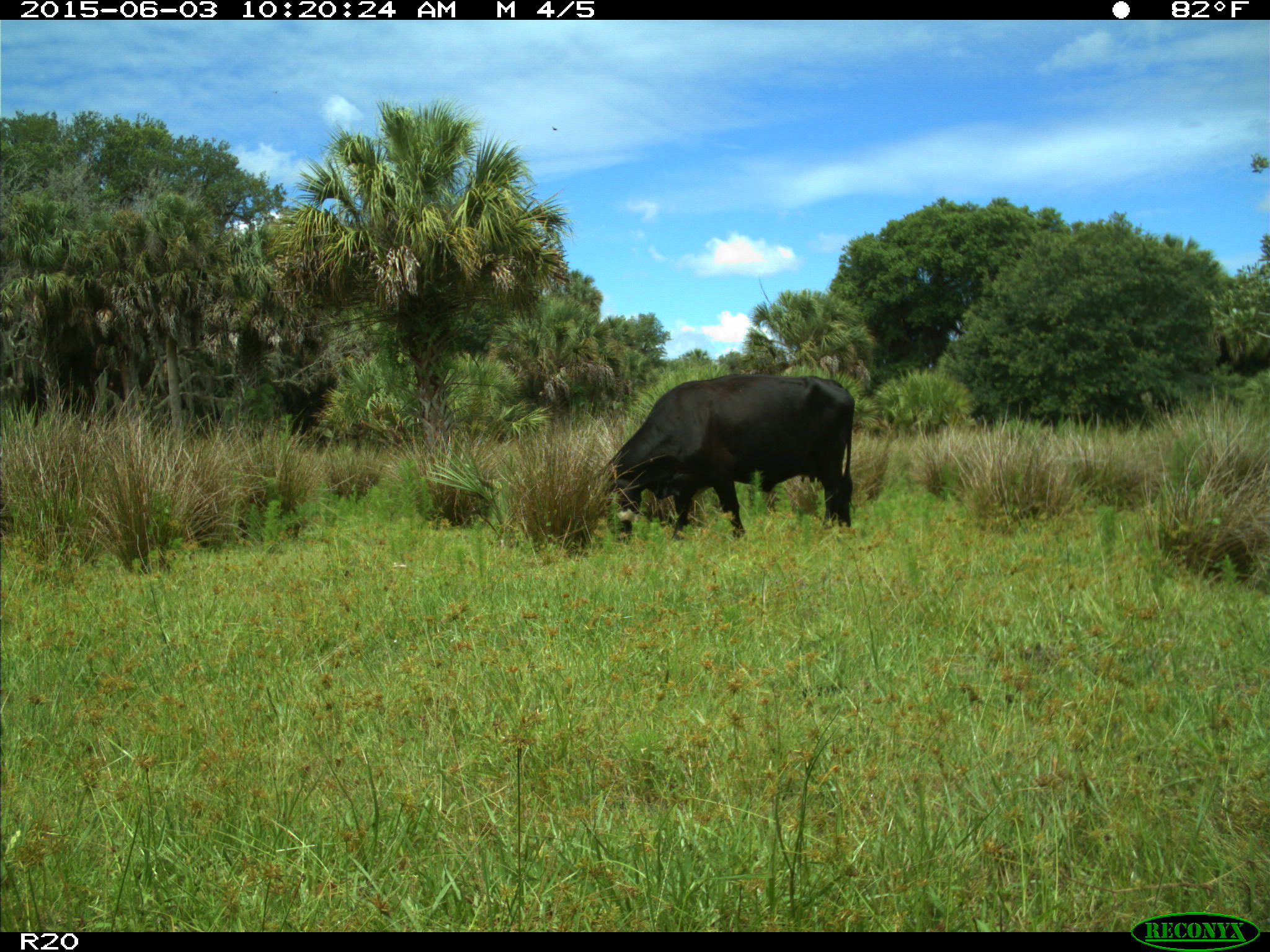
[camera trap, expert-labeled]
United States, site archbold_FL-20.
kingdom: Animalia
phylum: Chordata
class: Mammalia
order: Artiodactyla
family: Bovidae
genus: Bos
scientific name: Bos taurus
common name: domestic cow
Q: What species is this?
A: Bos taurus (domestic cow).